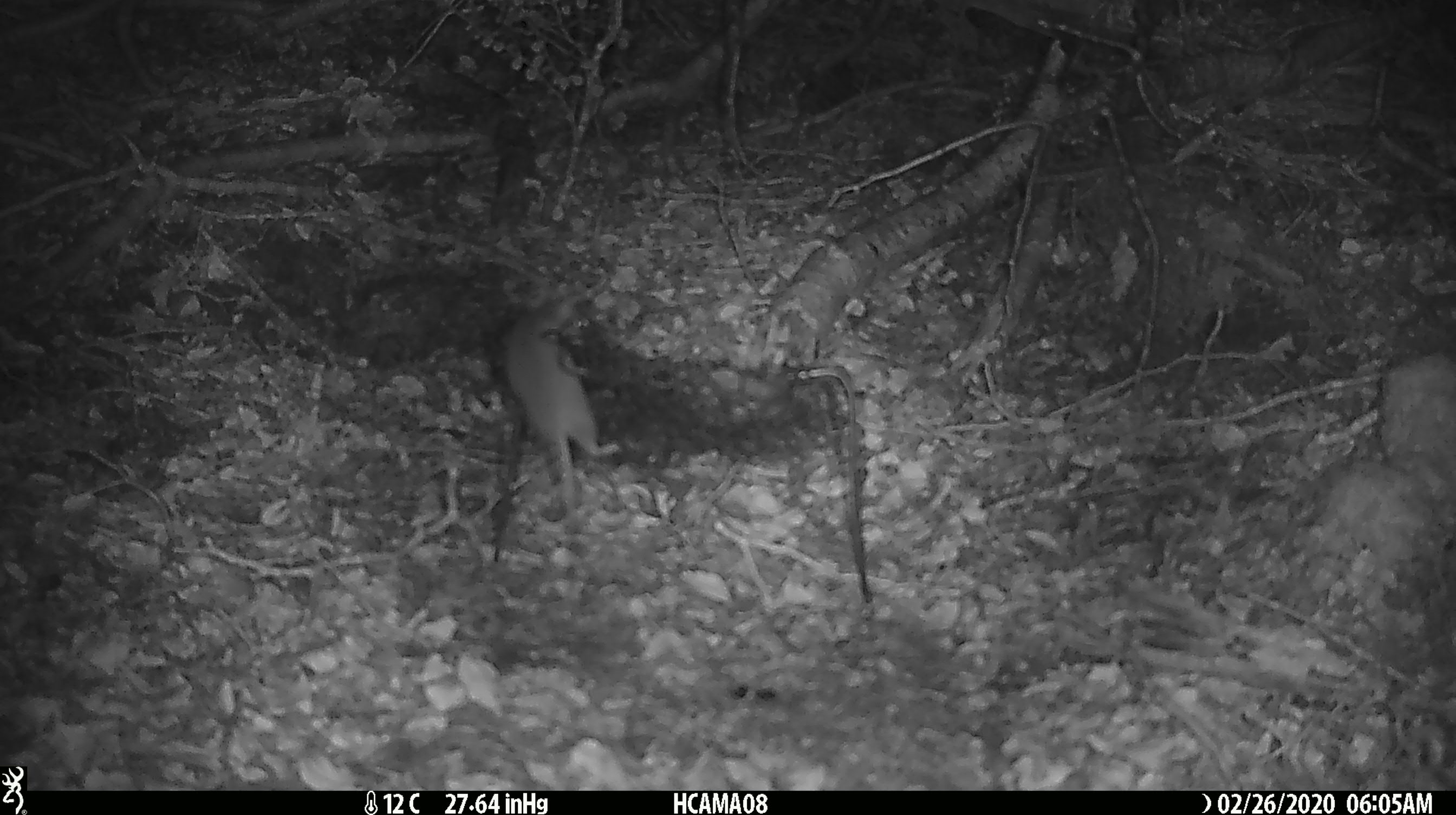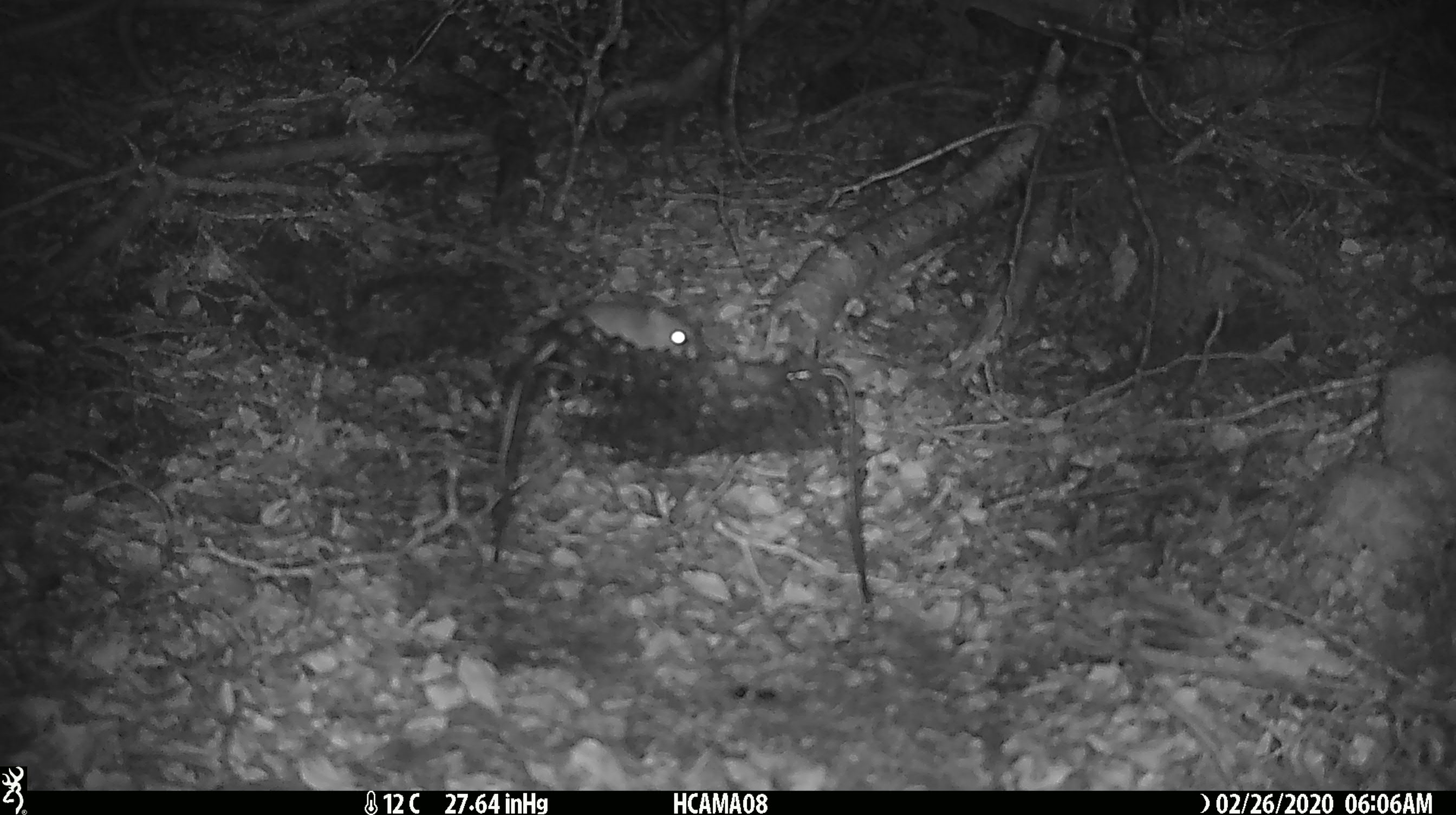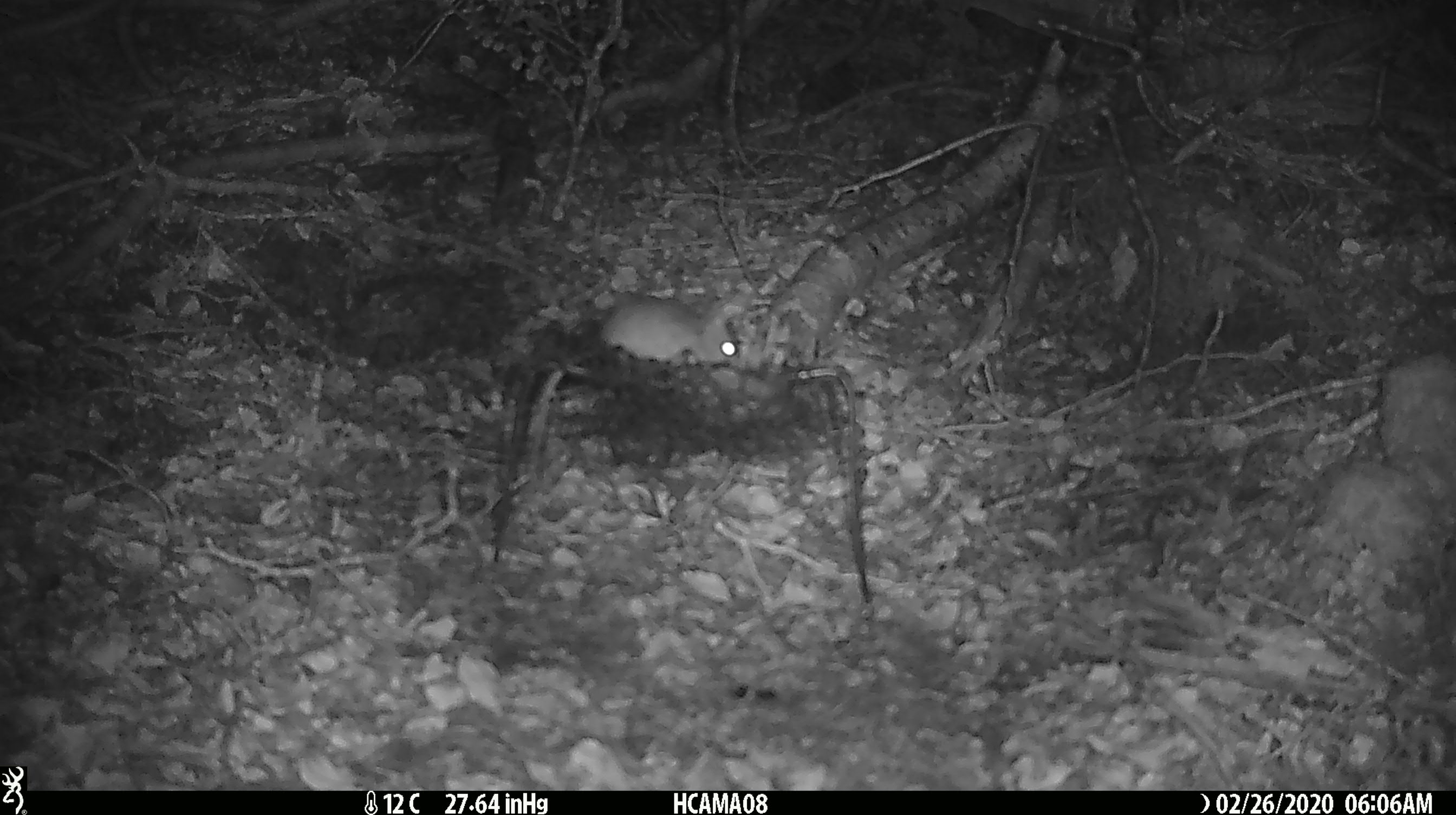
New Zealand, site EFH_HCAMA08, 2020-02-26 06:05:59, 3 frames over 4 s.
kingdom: Animalia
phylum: Chordata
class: Mammalia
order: Rodentia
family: Muridae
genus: Mus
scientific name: Mus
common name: mouse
Mouse (Mus).